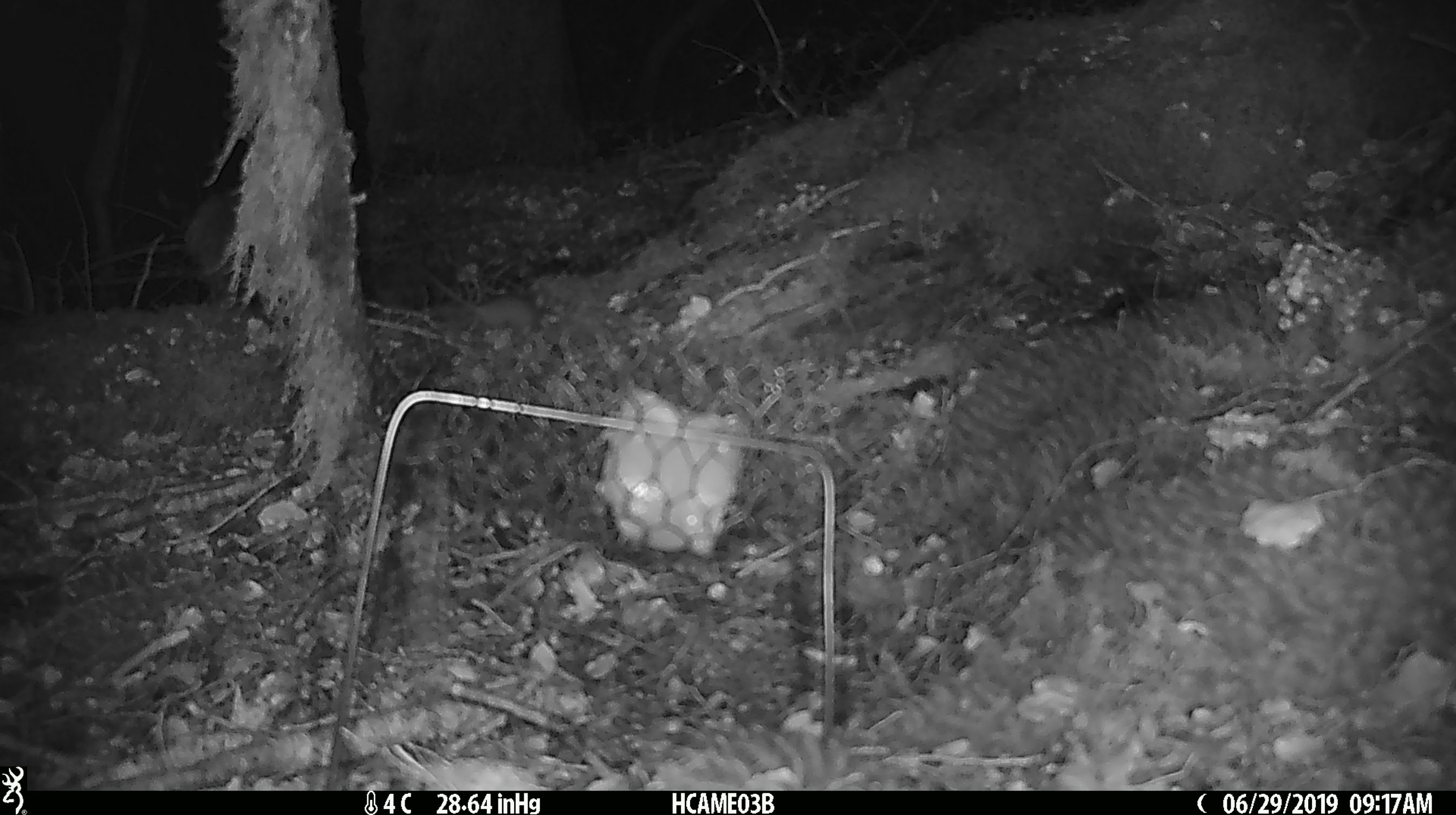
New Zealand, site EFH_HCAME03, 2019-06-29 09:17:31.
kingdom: Animalia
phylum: Chordata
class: Mammalia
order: Rodentia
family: Muridae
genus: Mus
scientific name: Mus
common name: mouse